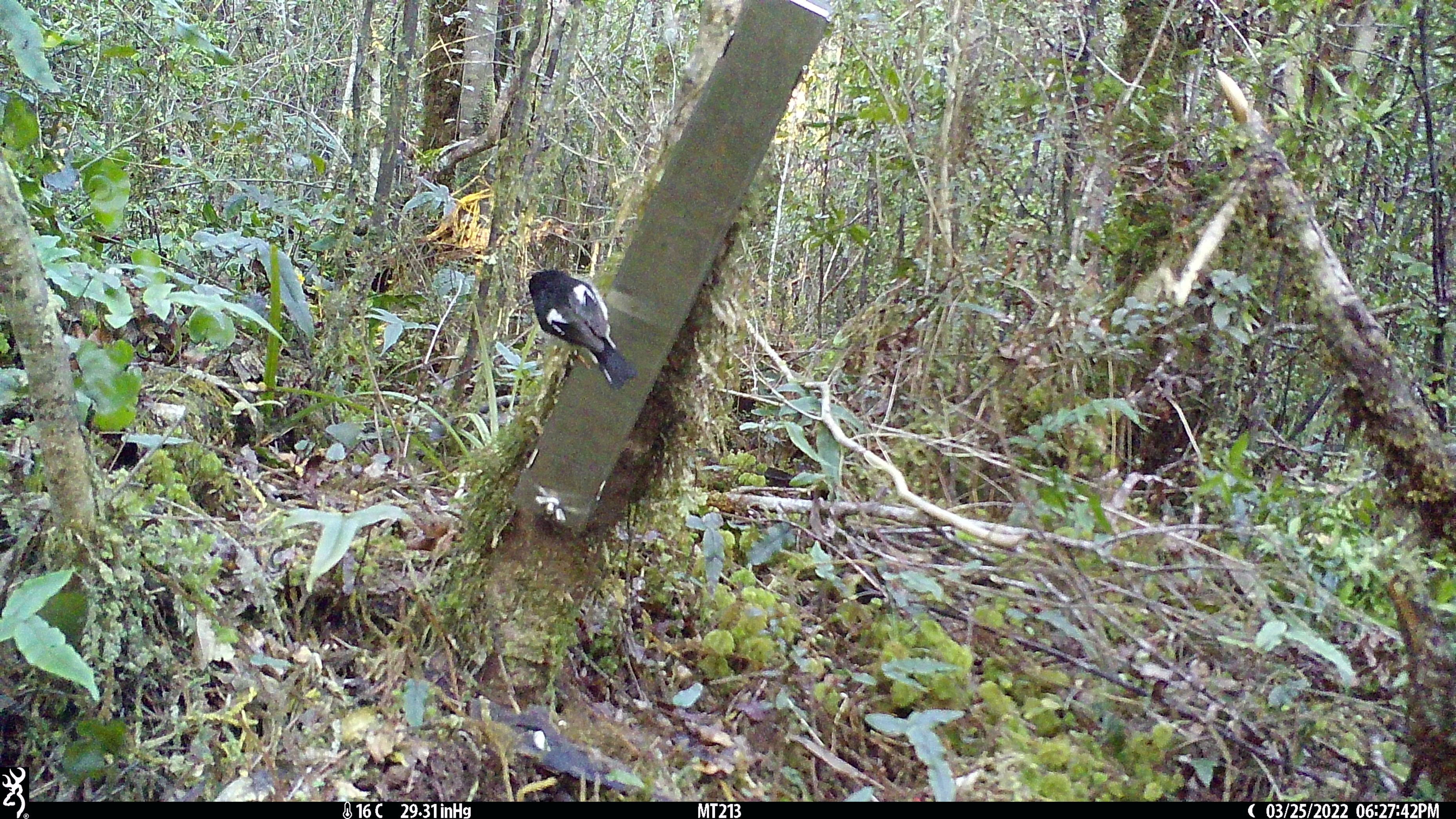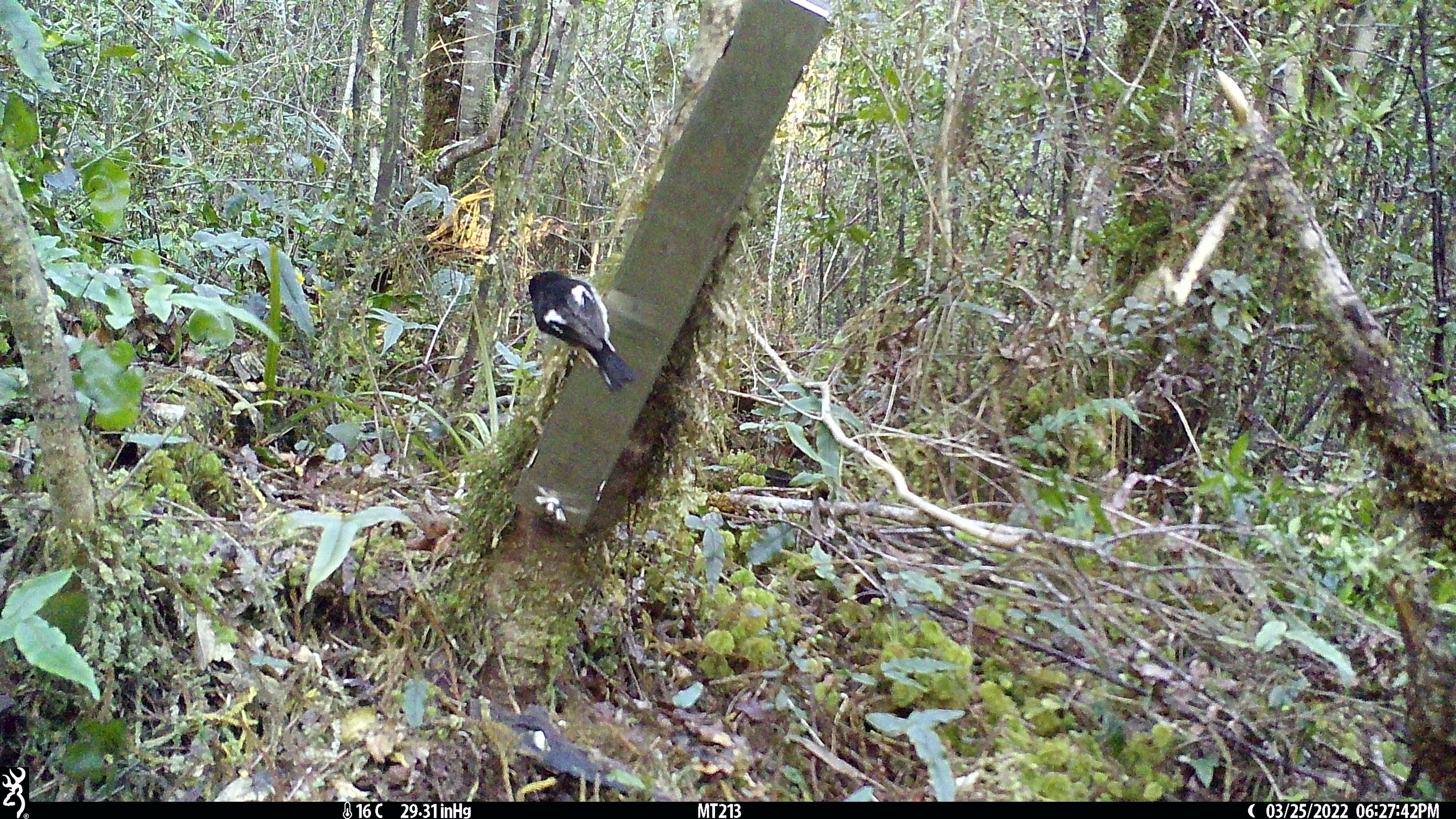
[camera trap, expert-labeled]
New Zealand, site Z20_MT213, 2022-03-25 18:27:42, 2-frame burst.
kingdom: Animalia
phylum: Chordata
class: Aves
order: Passeriformes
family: Petroicidae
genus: Petroica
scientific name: Petroica macrocephala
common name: tomtit